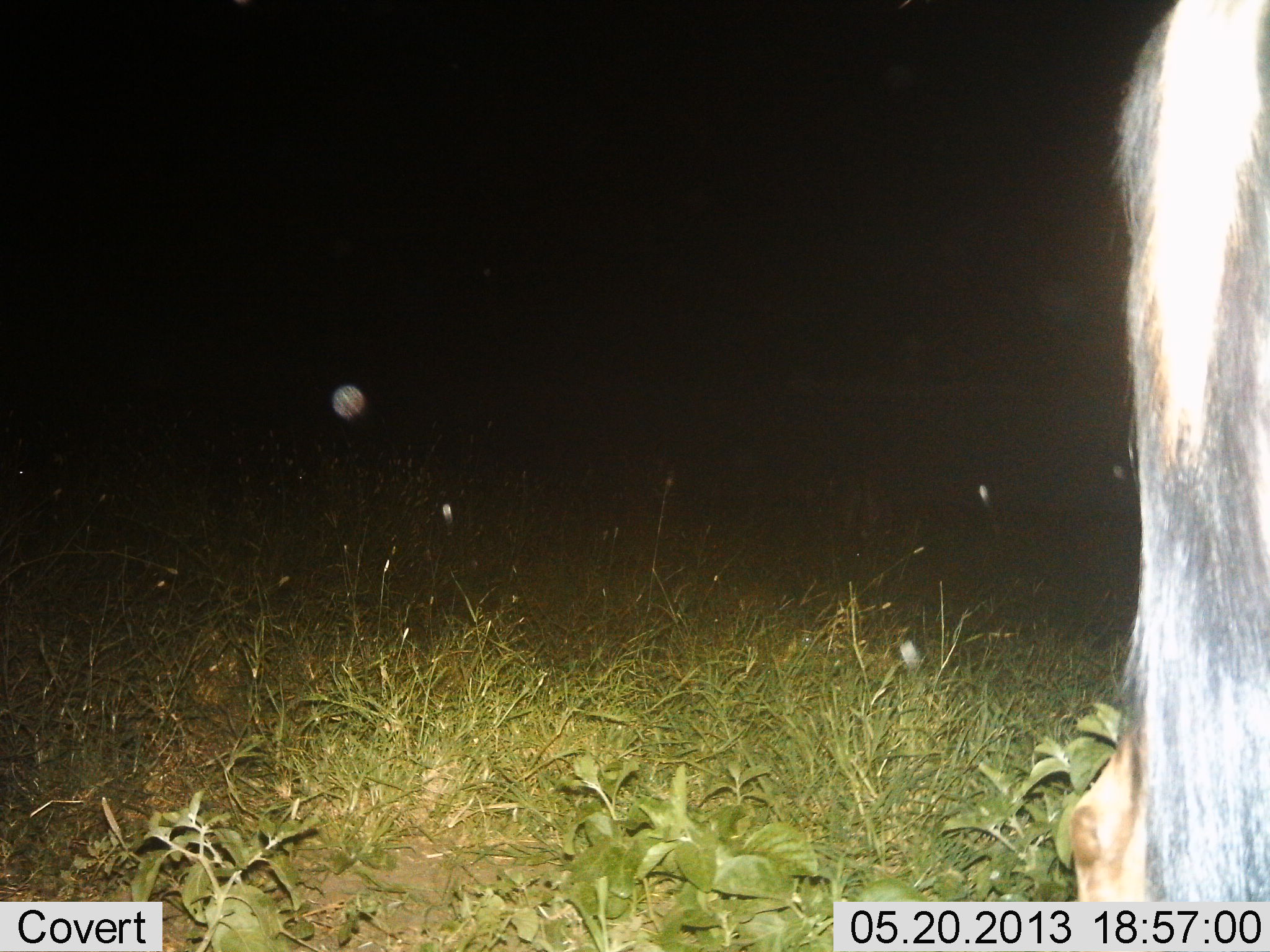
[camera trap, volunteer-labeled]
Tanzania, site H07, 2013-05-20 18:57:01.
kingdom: Animalia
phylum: Chordata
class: Mammalia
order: Artiodactyla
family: Bovidae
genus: Connochaetes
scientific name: Connochaetes taurinus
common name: blue wildebeest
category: wildebeest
Wildebeest (blue wildebeest) (Connochaetes taurinus), count 1. Behavior (volunteer vote fractions): standing 94%, resting 0%, moving 6%, interacting 0%. Young present (vote fraction): 0%. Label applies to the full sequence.